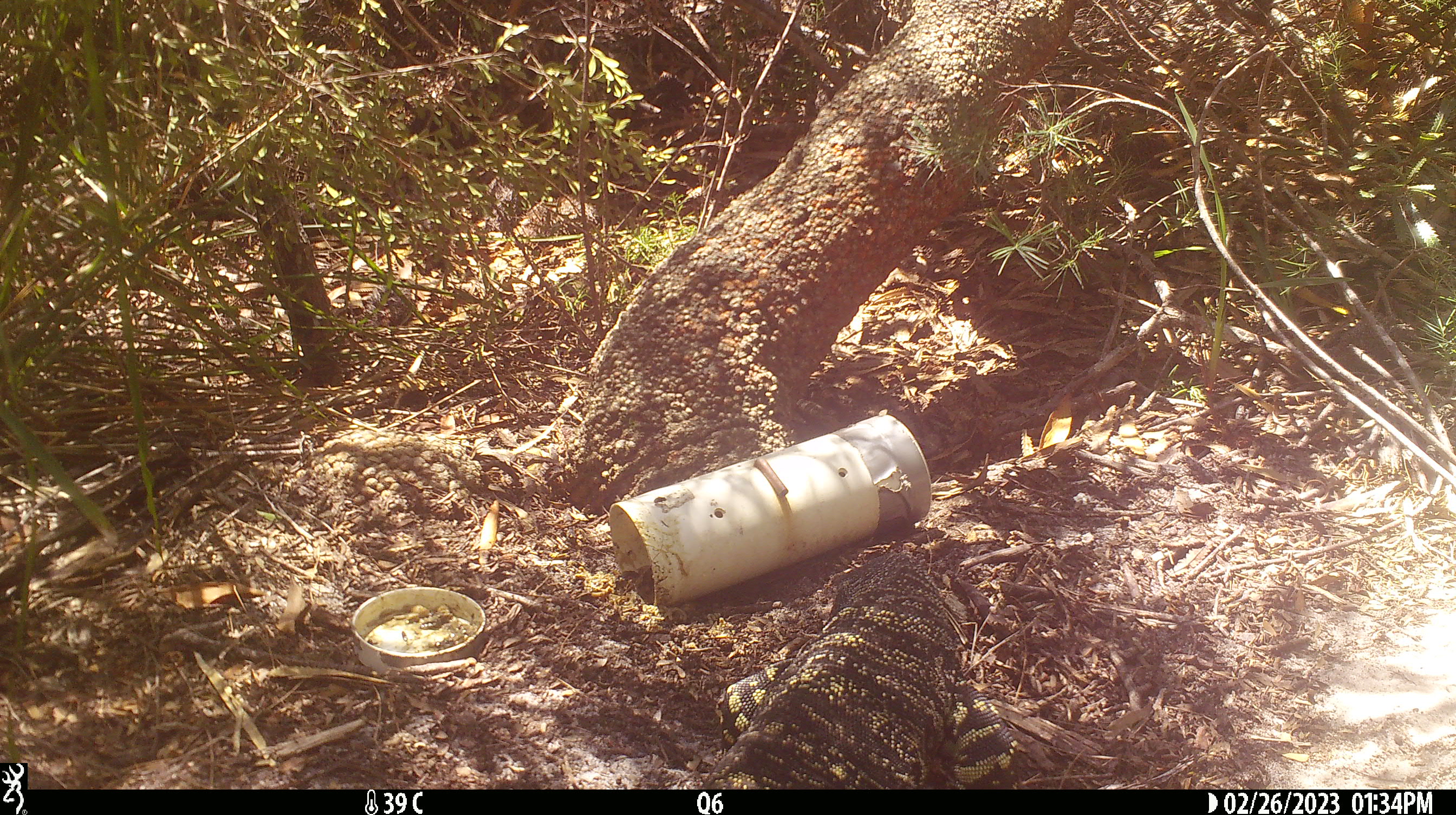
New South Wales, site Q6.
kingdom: Animalia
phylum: Chordata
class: Reptilia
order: Squamata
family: Varanidae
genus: Varanus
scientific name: Varanus varius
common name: lace monitor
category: goanna